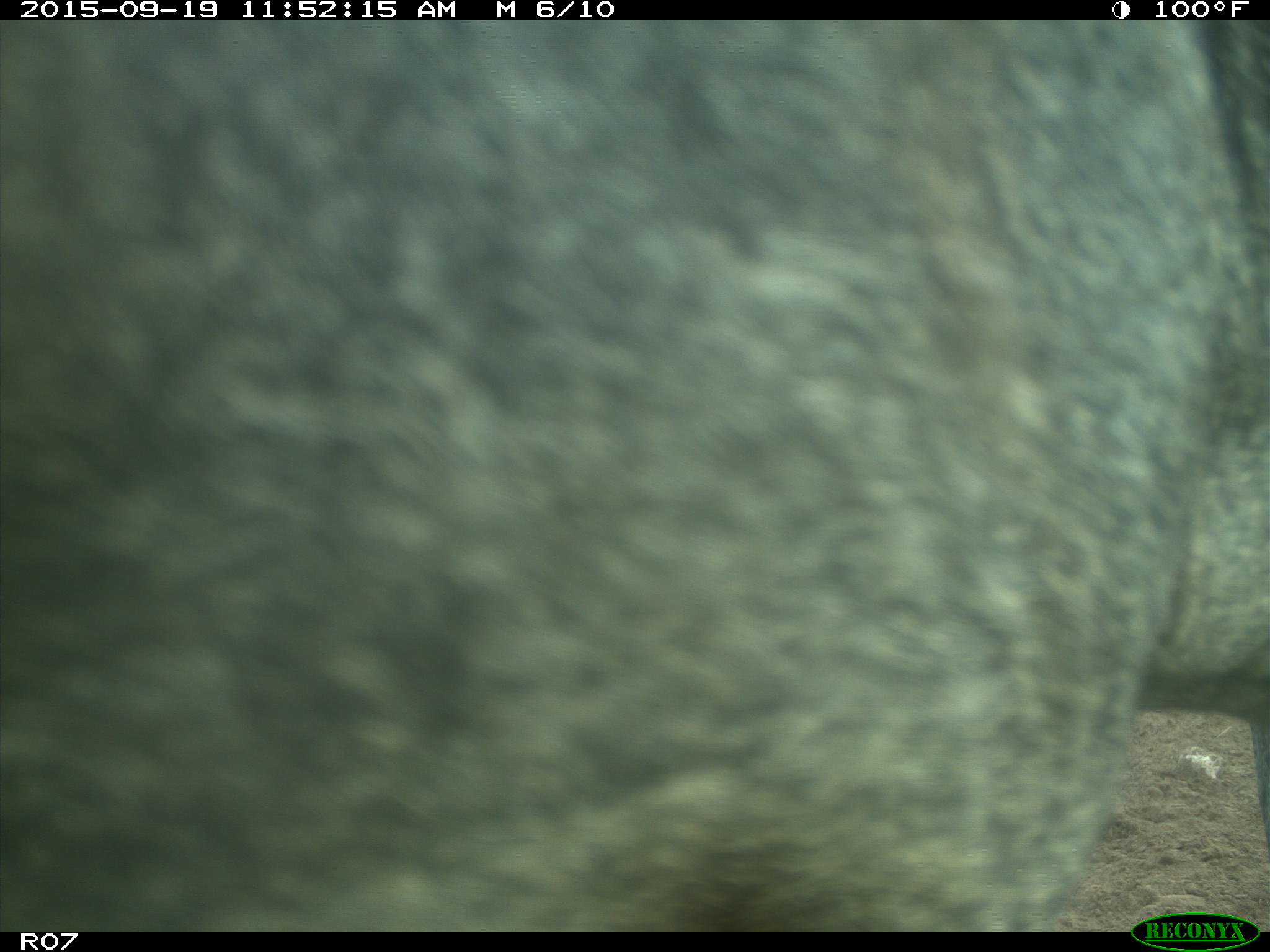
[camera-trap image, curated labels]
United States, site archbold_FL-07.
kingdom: Animalia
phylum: Chordata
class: Mammalia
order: Artiodactyla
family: Bovidae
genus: Bos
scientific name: Bos taurus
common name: domestic cow